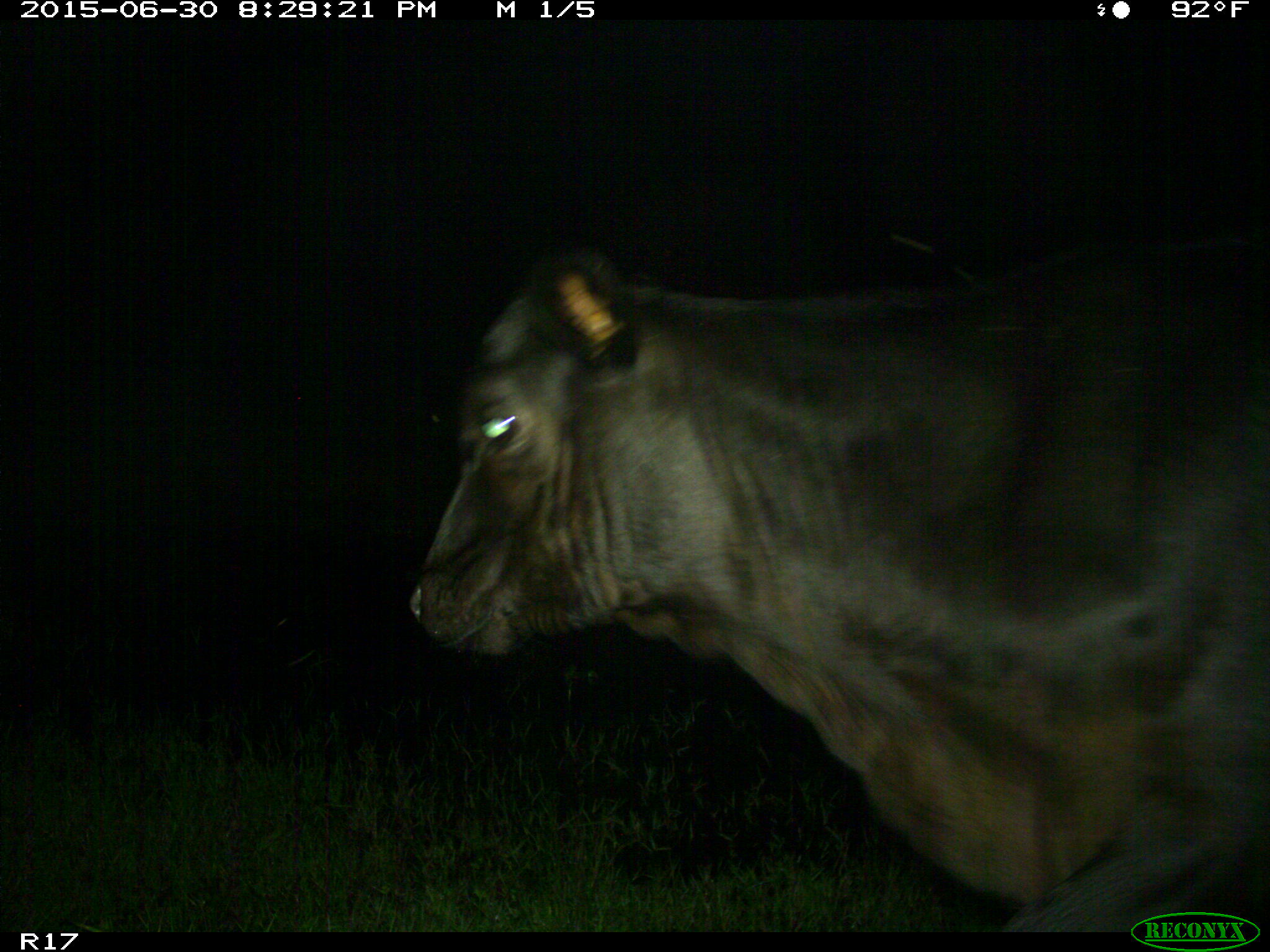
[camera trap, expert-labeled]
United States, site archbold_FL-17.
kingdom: Animalia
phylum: Chordata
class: Mammalia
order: Artiodactyla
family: Bovidae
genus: Bos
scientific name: Bos taurus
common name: domestic cow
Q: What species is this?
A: Bos taurus (domestic cow).